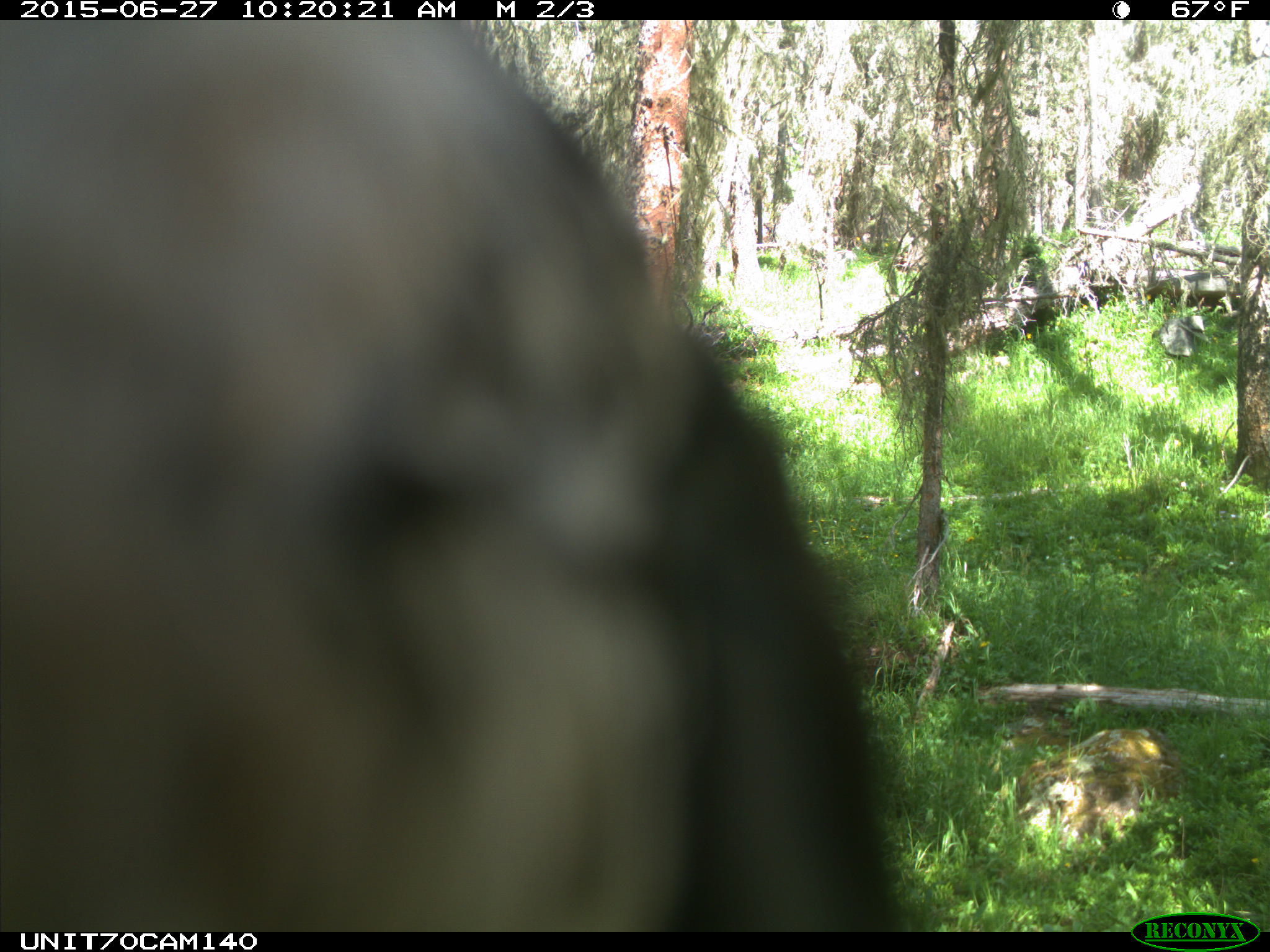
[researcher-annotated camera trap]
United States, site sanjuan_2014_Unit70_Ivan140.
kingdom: Animalia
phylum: Chordata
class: Aves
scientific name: Aves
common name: birds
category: unidentified bird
Unidentified bird (birds) (Aves).